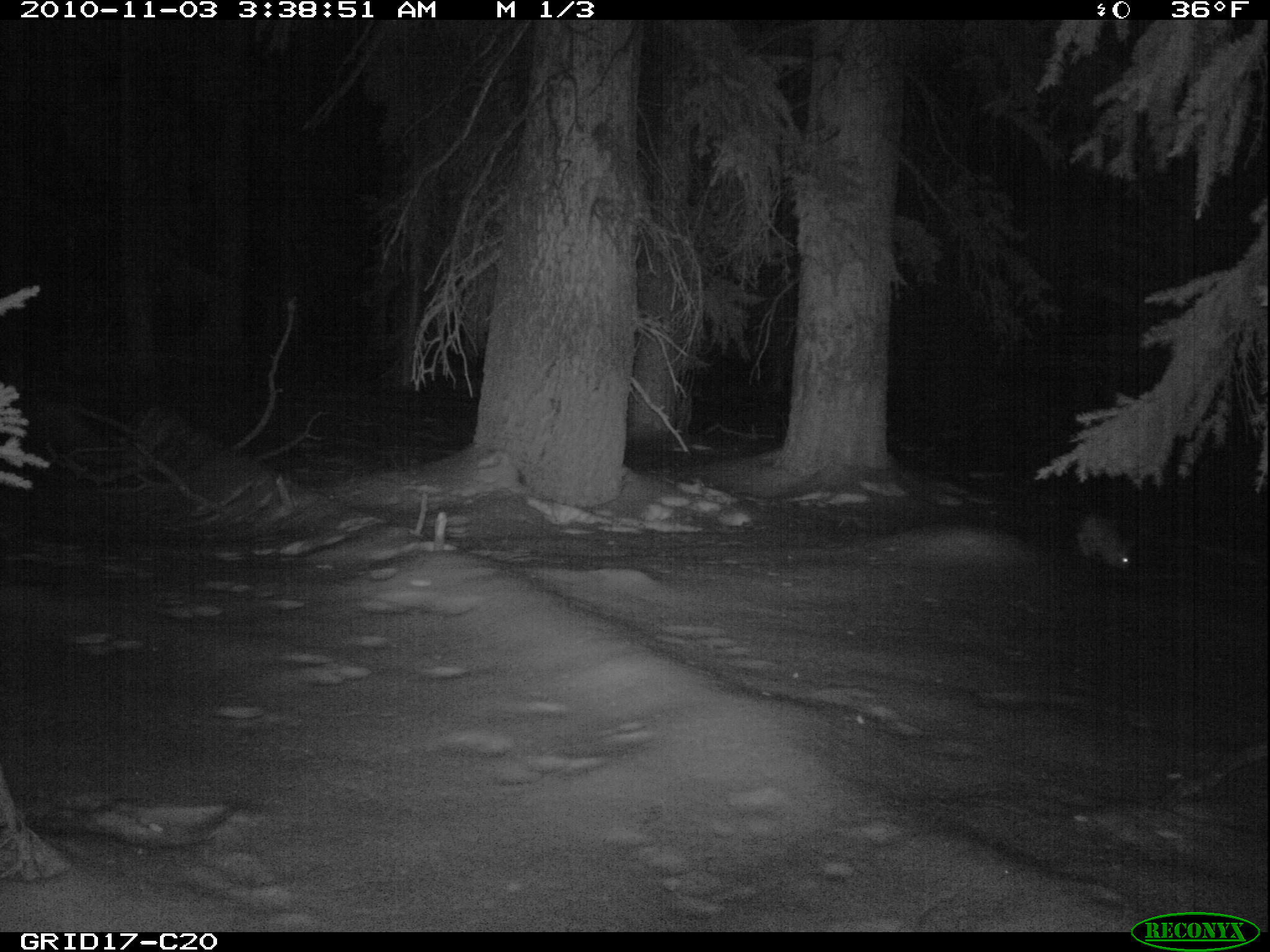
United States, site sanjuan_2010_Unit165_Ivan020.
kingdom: Animalia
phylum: Chordata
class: Mammalia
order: Lagomorpha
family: Leporidae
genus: Lepus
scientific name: Lepus americanus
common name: snowshoe hare